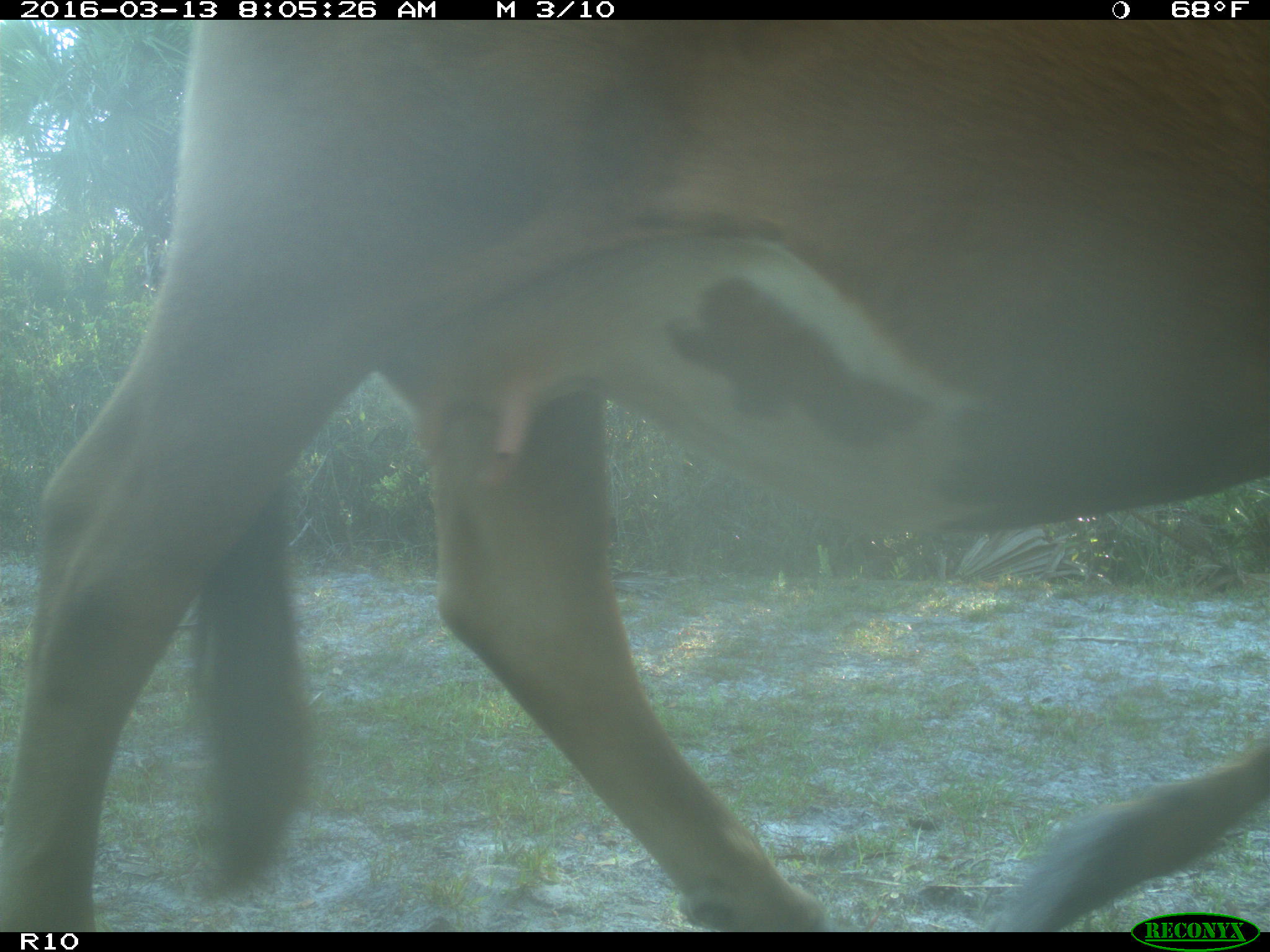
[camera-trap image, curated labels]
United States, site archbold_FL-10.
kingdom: Animalia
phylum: Chordata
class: Mammalia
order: Artiodactyla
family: Bovidae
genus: Bos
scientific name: Bos taurus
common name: domestic cow